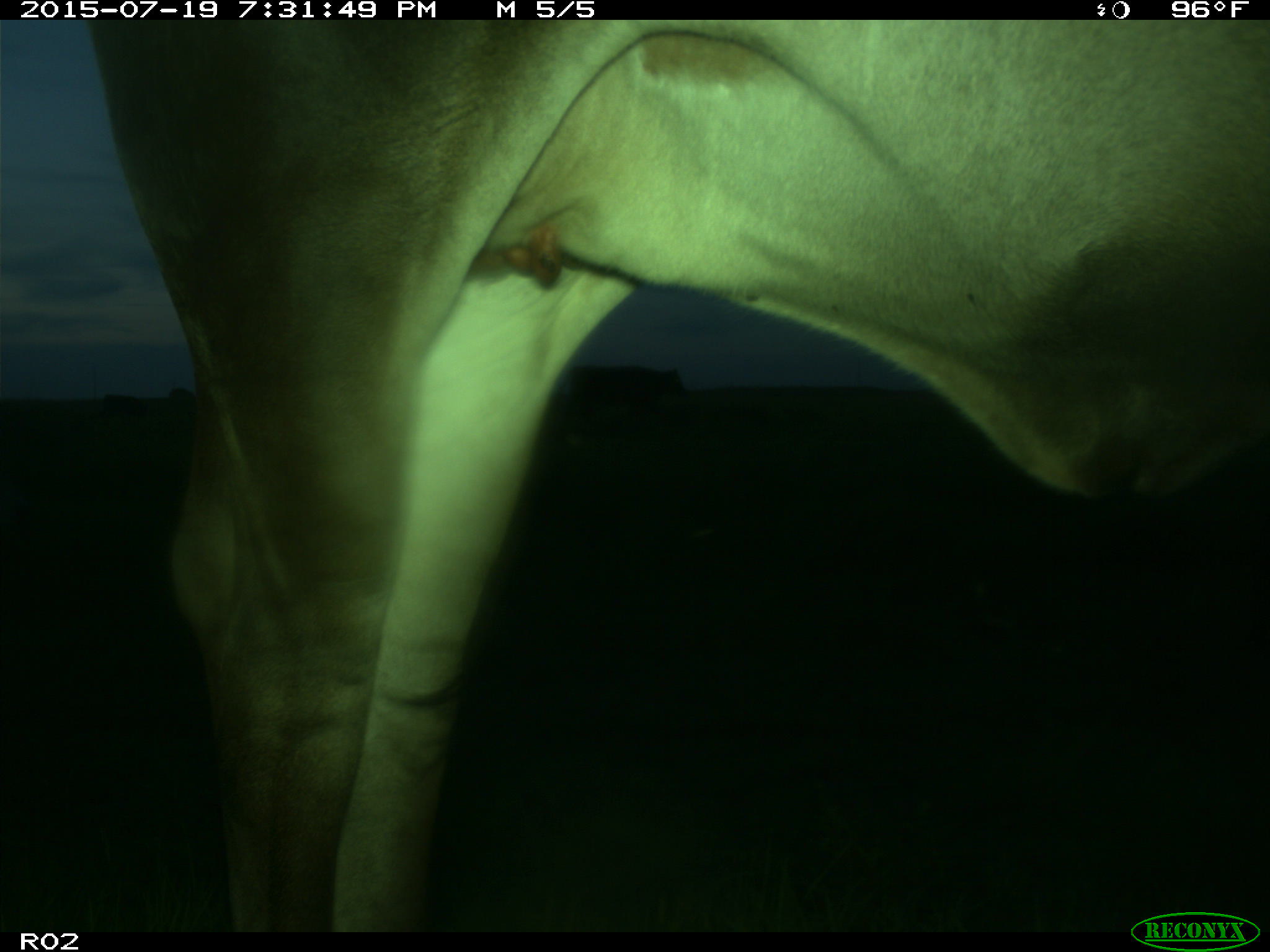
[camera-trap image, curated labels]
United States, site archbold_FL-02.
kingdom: Animalia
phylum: Chordata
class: Mammalia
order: Artiodactyla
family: Bovidae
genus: Bos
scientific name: Bos taurus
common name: domestic cow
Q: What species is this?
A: Bos taurus (domestic cow).